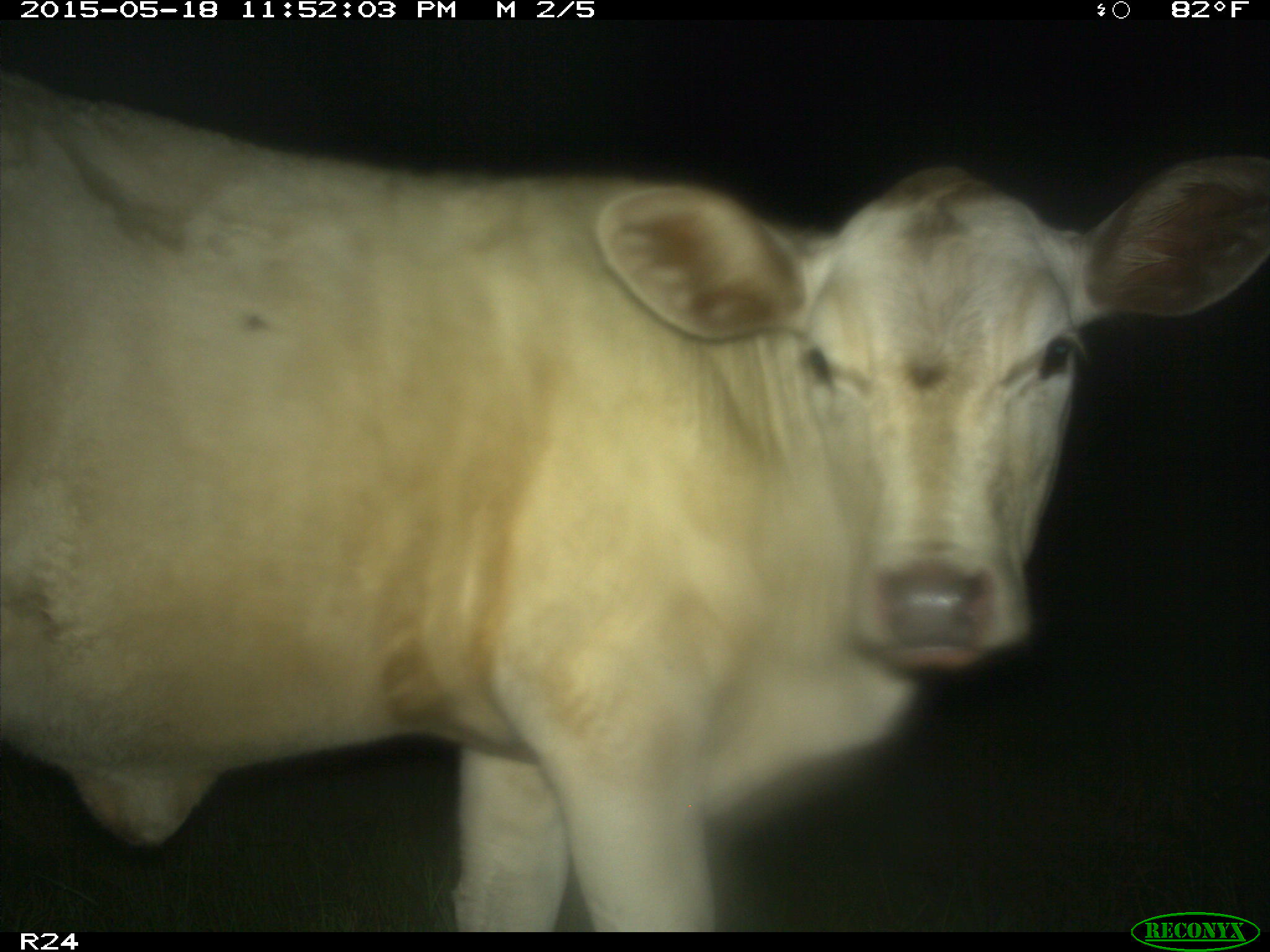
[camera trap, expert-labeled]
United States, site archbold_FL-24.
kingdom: Animalia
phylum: Chordata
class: Mammalia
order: Artiodactyla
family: Bovidae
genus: Bos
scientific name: Bos taurus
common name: domestic cow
Bos taurus (domestic cow).